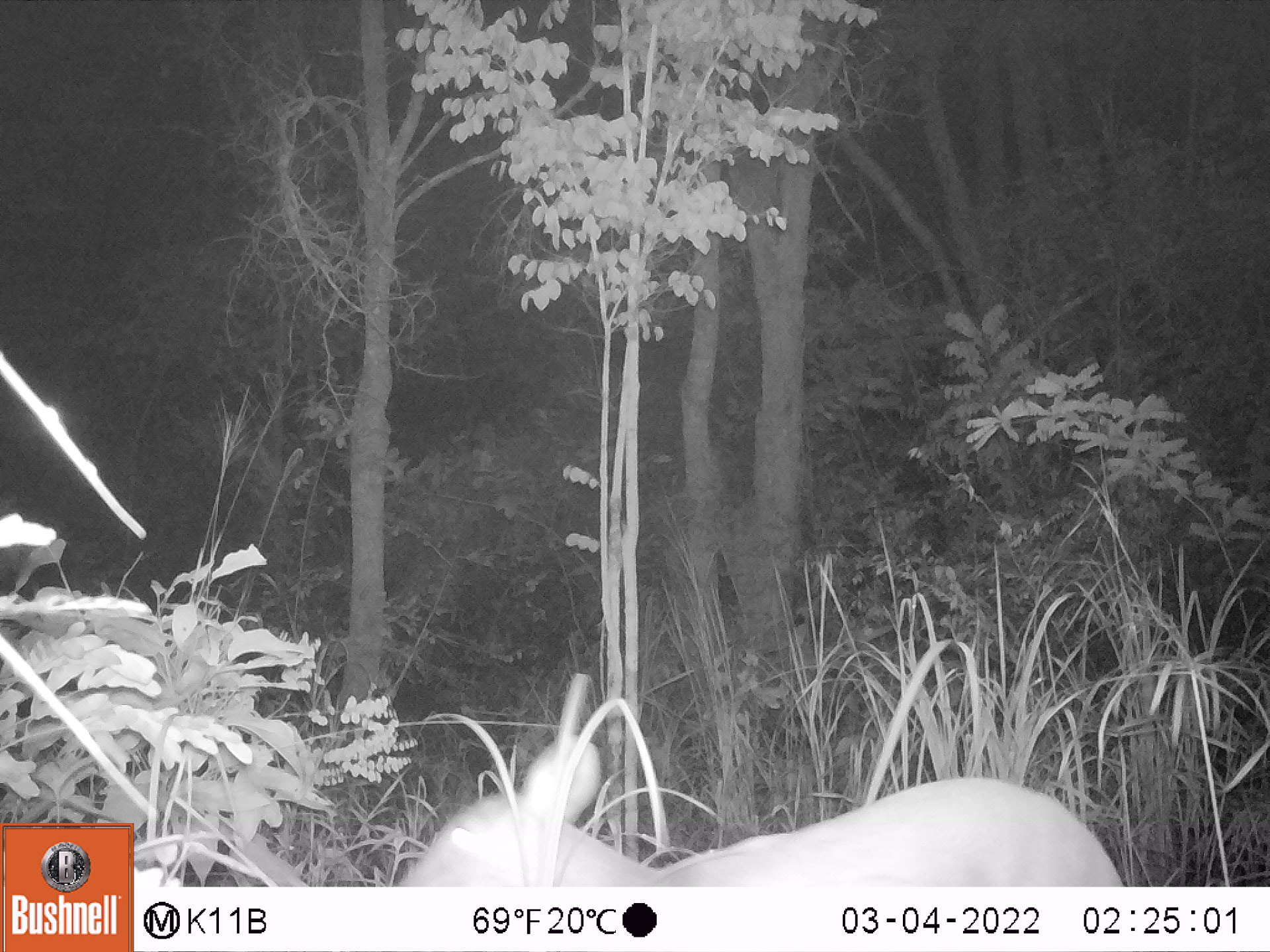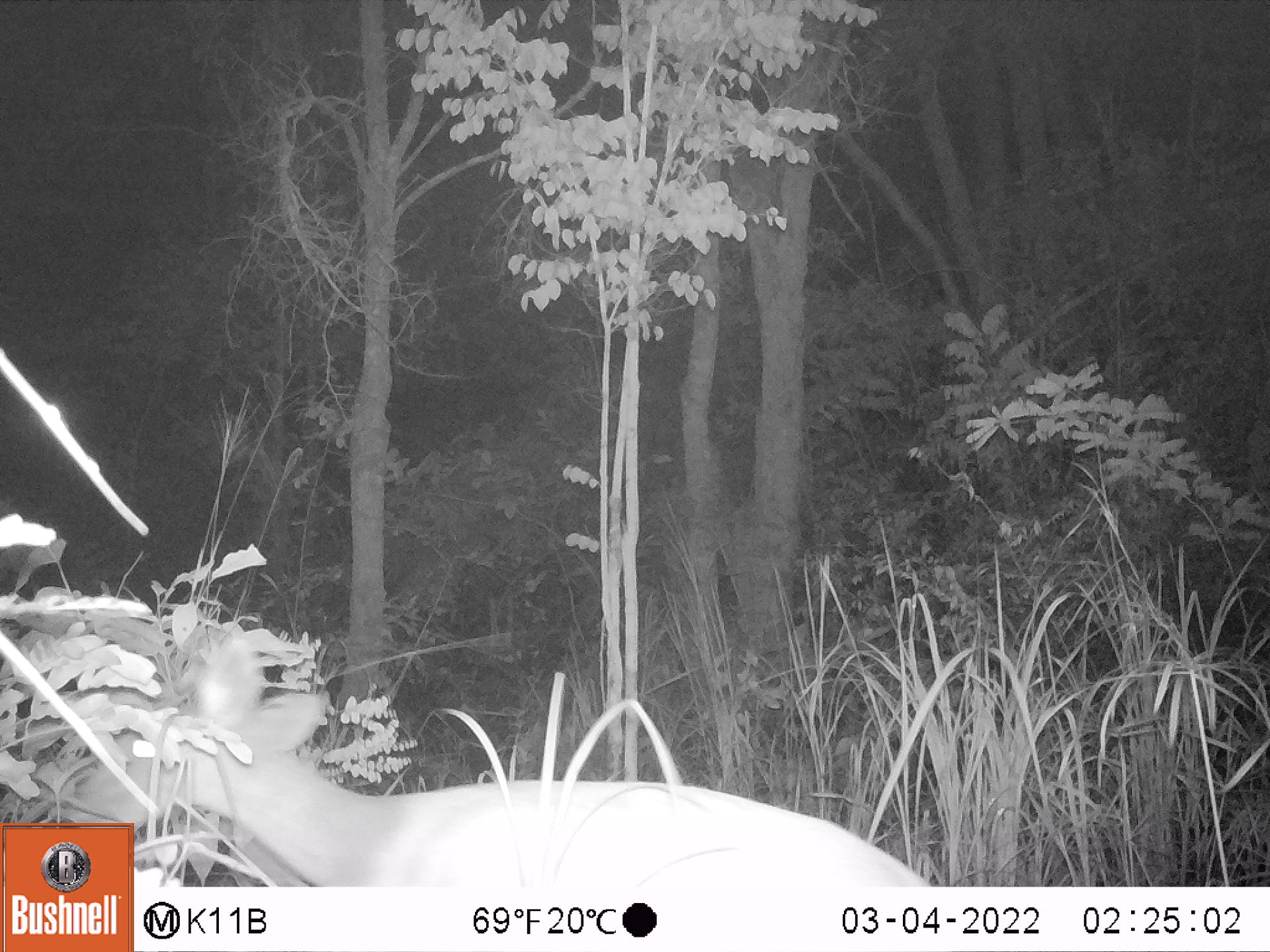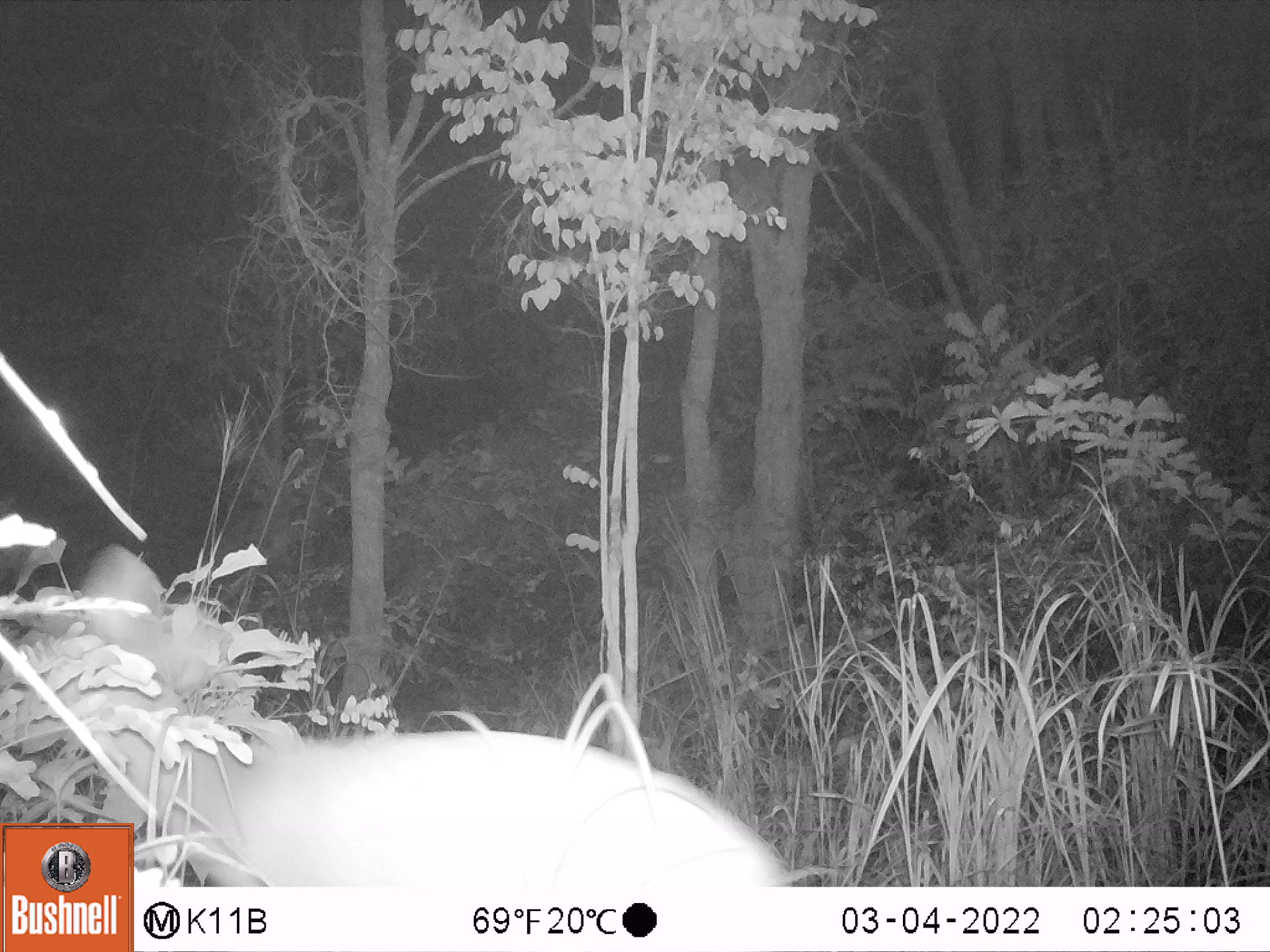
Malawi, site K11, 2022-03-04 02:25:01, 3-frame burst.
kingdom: Animalia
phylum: Chordata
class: Mammalia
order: Artiodactyla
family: Bovidae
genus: Tragelaphus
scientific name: Tragelaphus sylvaticus sylvaticus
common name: cape bushbuck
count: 1